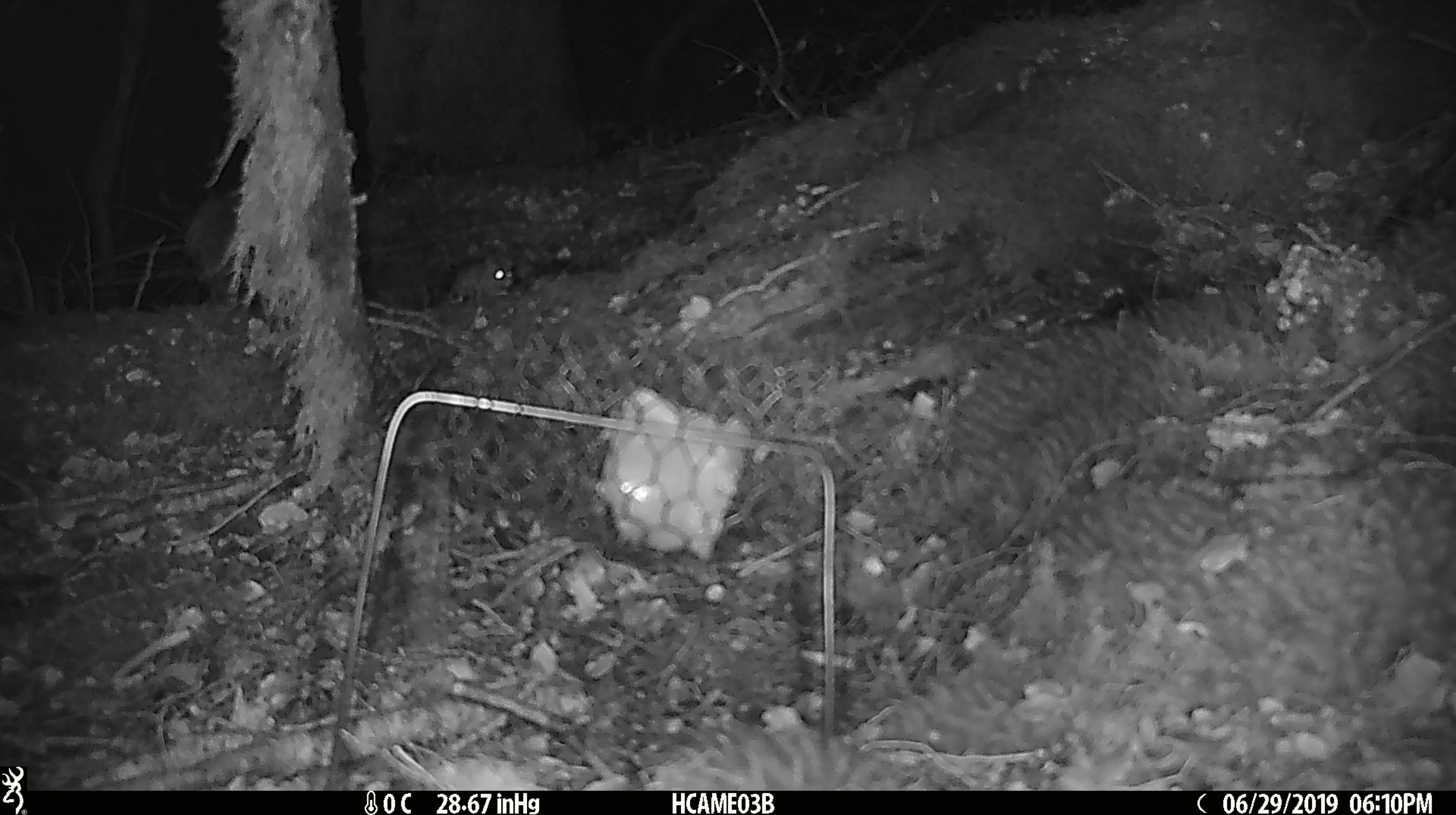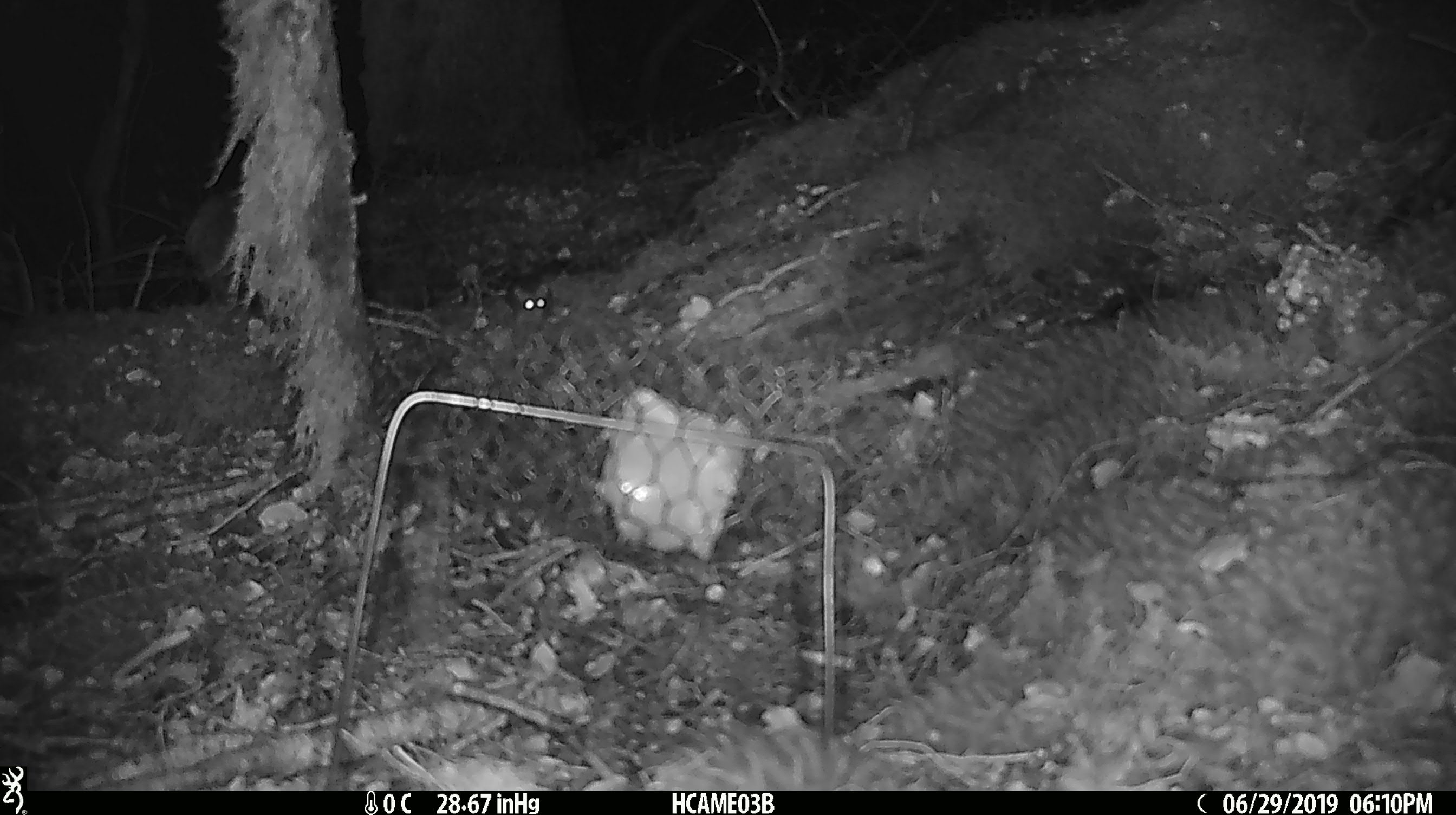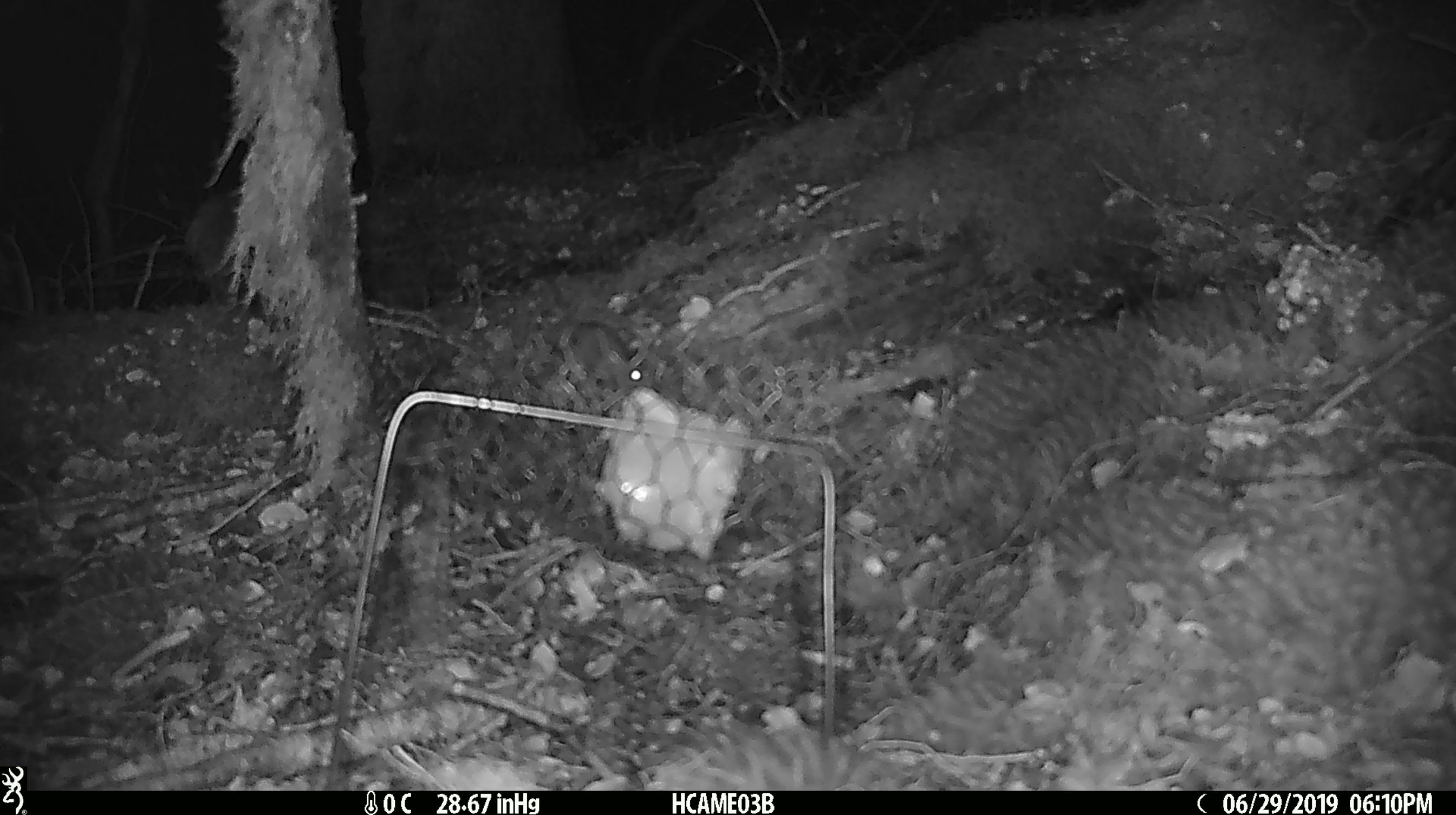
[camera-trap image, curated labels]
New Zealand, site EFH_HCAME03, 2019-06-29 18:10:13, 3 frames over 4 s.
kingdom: Animalia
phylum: Chordata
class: Mammalia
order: Rodentia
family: Muridae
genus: Mus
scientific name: Mus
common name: mouse